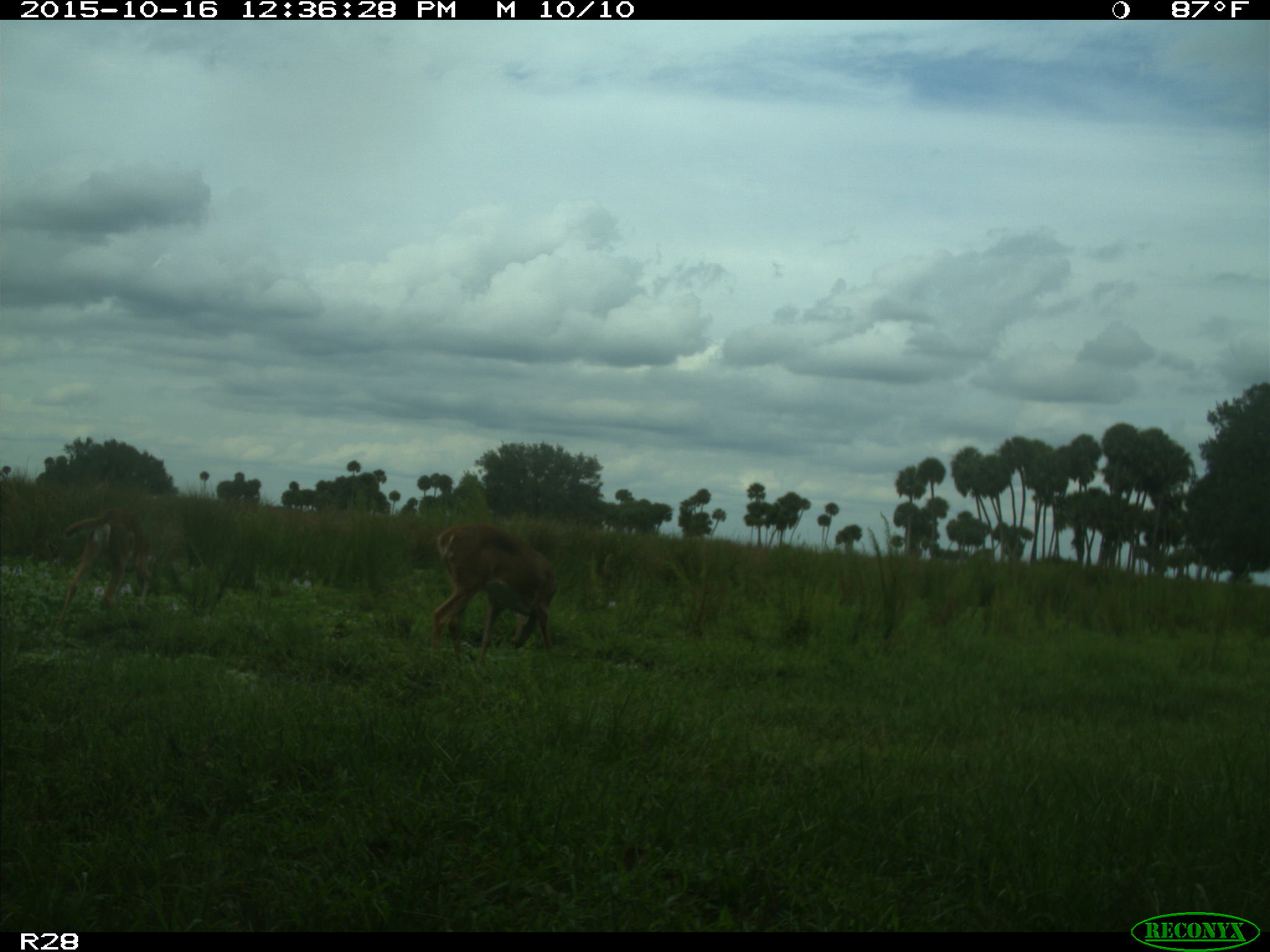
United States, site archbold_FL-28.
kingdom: Animalia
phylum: Chordata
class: Mammalia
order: Artiodactyla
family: Cervidae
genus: Odocoileus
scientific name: Odocoileus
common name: deer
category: unidentified deer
Unidentified deer (deer) (Odocoileus).